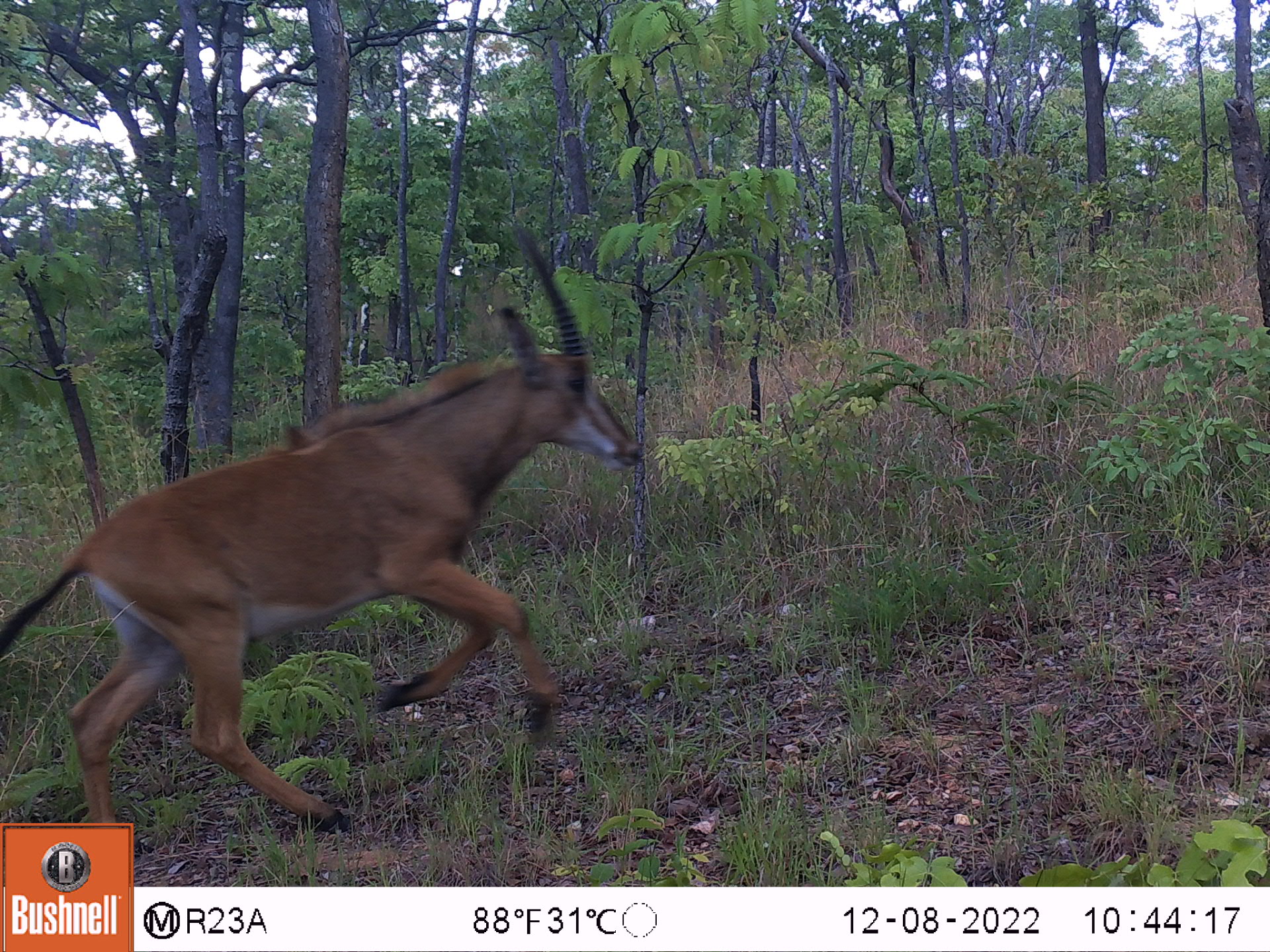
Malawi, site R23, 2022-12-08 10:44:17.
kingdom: Animalia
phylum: Chordata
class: Mammalia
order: Artiodactyla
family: Bovidae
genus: Hippotragus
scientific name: Hippotragus niger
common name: sable antelope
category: sable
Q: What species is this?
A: Sable (sable antelope) (Hippotragus niger).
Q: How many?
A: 1.